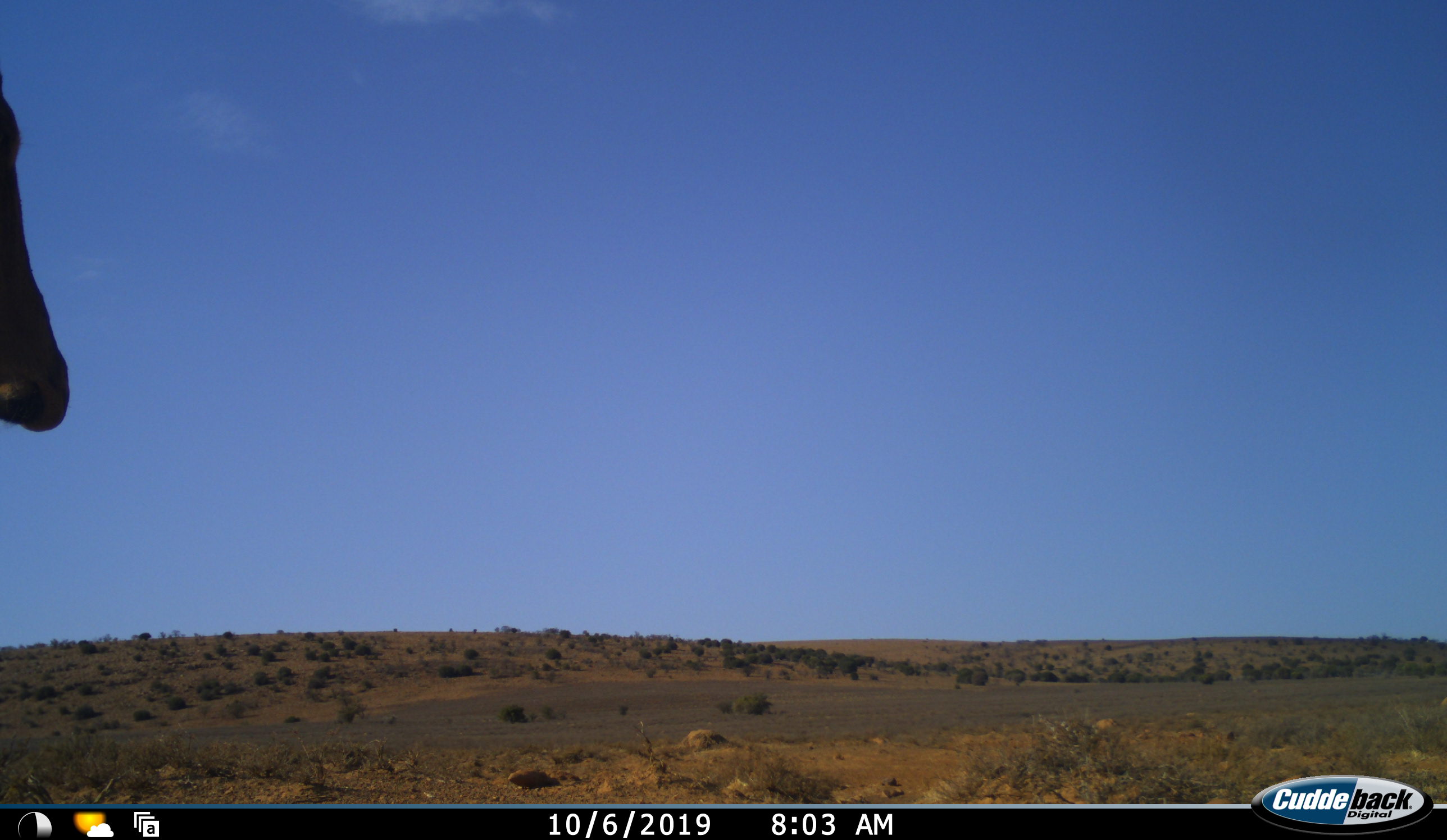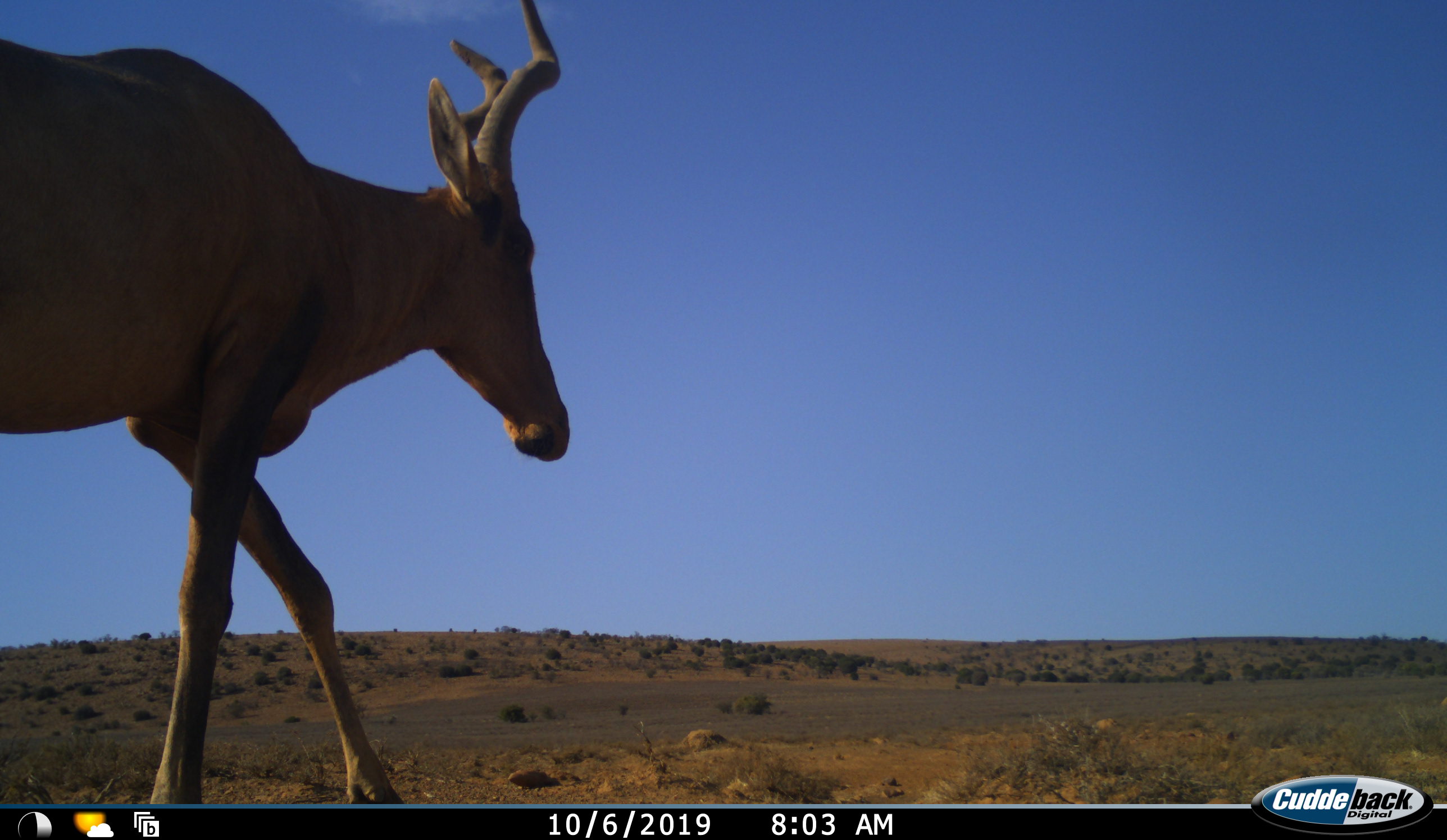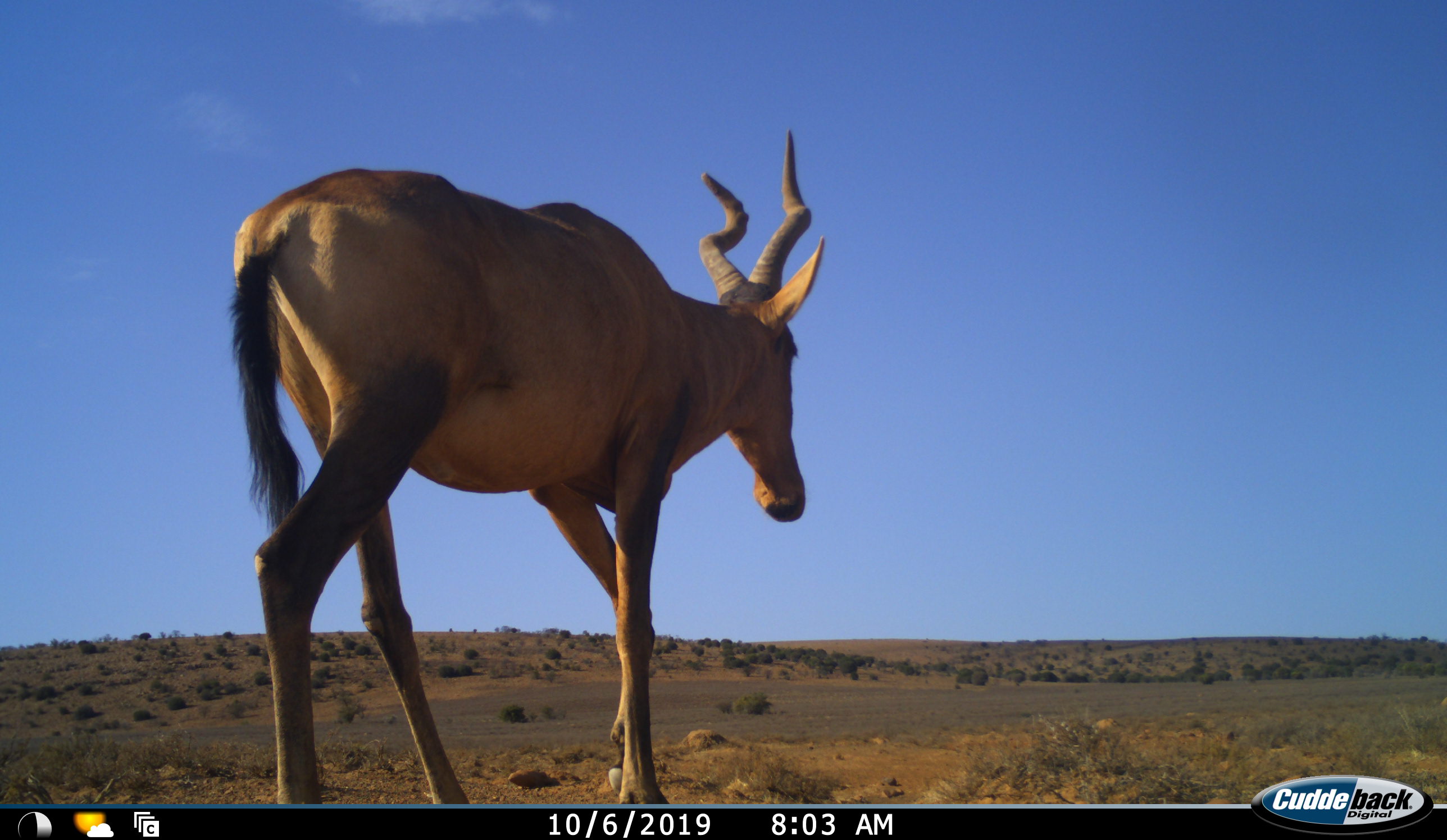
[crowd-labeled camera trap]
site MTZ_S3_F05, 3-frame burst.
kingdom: Animalia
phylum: Chordata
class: Mammalia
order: Artiodactyla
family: Bovidae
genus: Alcelaphus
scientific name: Alcelaphus buselaphus caama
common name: red hartebeest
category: hartebeestred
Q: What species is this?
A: Hartebeestred (red hartebeest) (Alcelaphus buselaphus caama).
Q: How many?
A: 1.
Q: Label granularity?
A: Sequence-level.